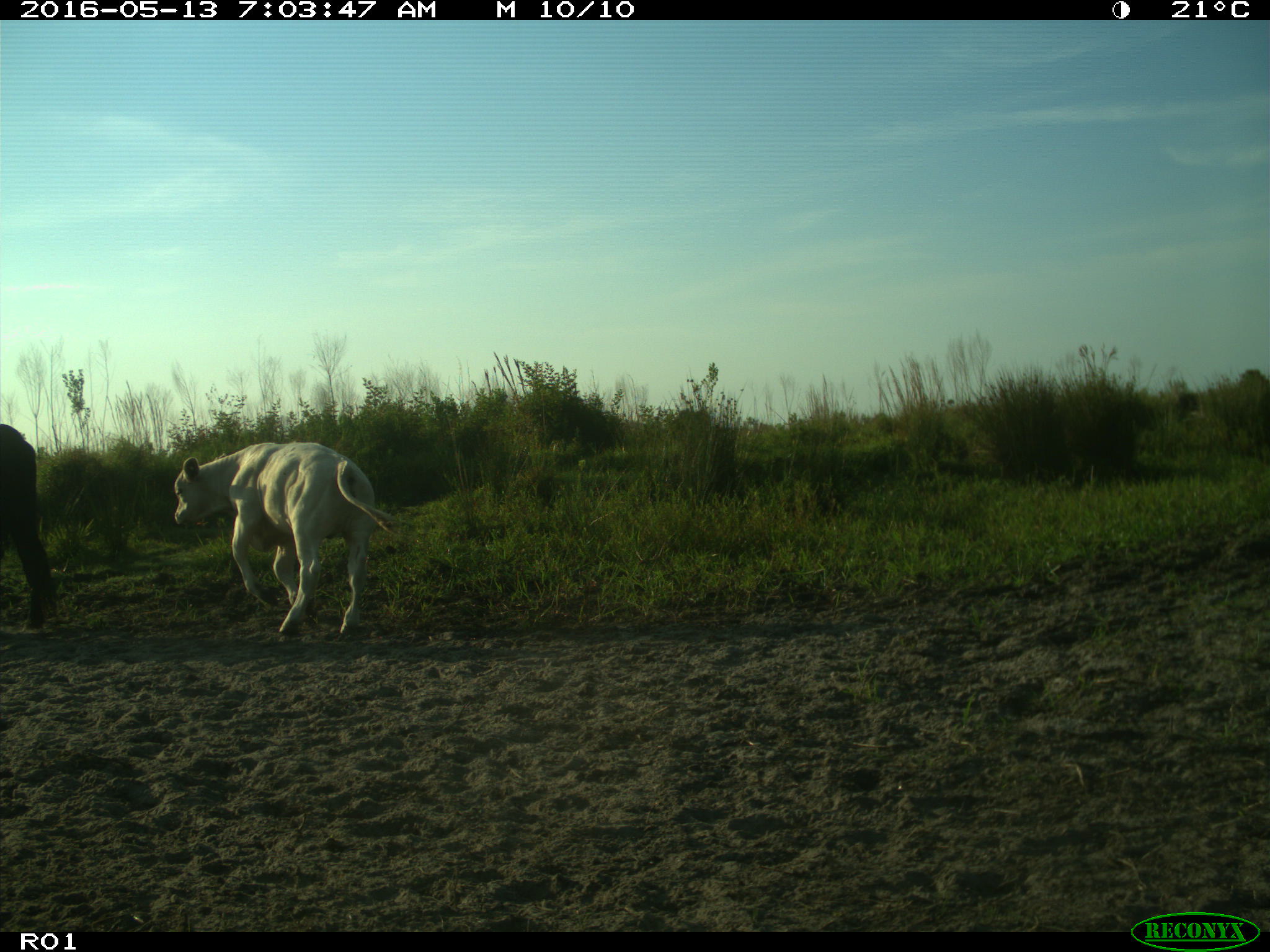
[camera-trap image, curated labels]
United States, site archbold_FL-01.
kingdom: Animalia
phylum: Chordata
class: Mammalia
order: Artiodactyla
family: Bovidae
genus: Bos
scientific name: Bos taurus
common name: domestic cow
Bos taurus (domestic cow).